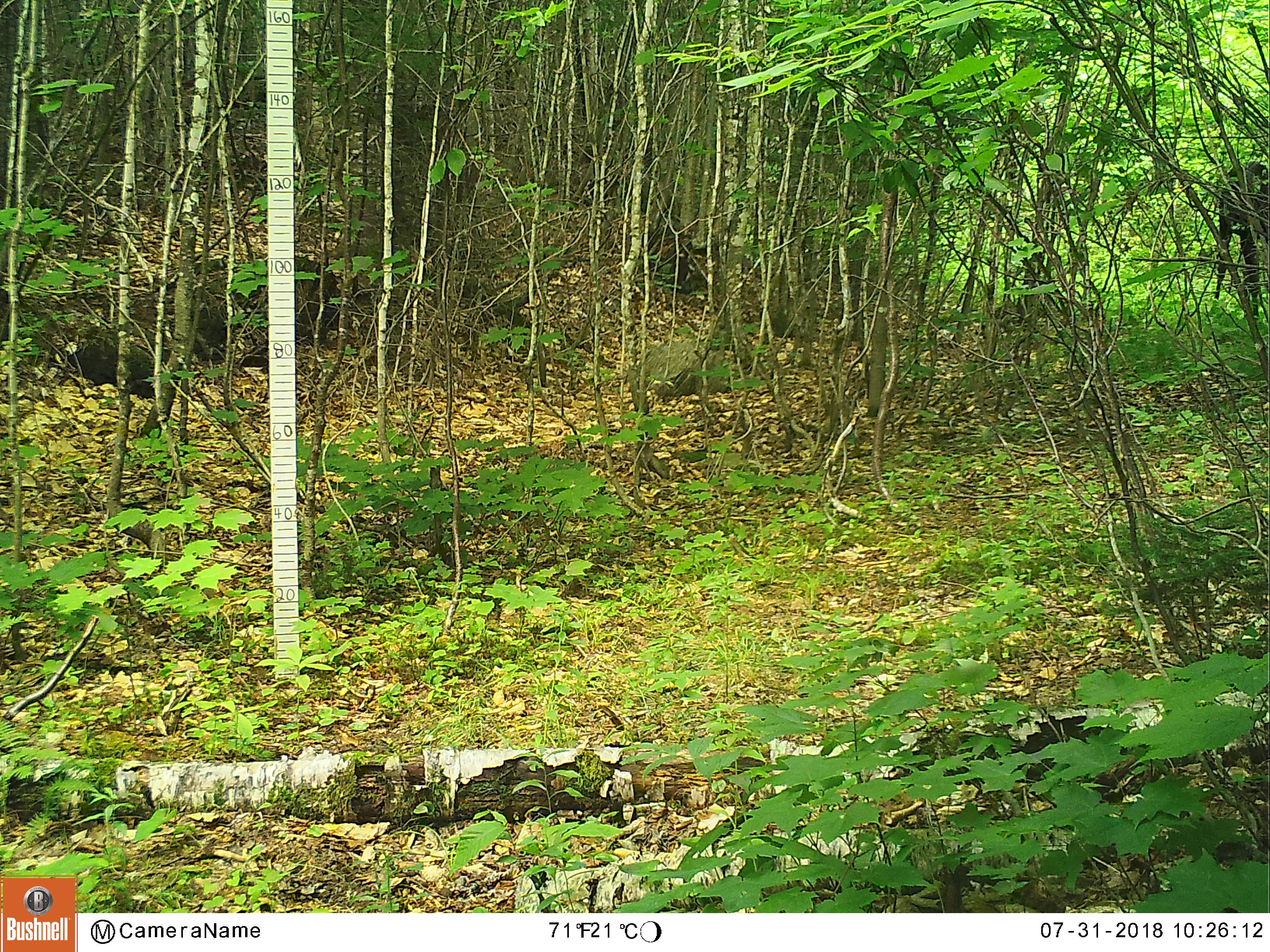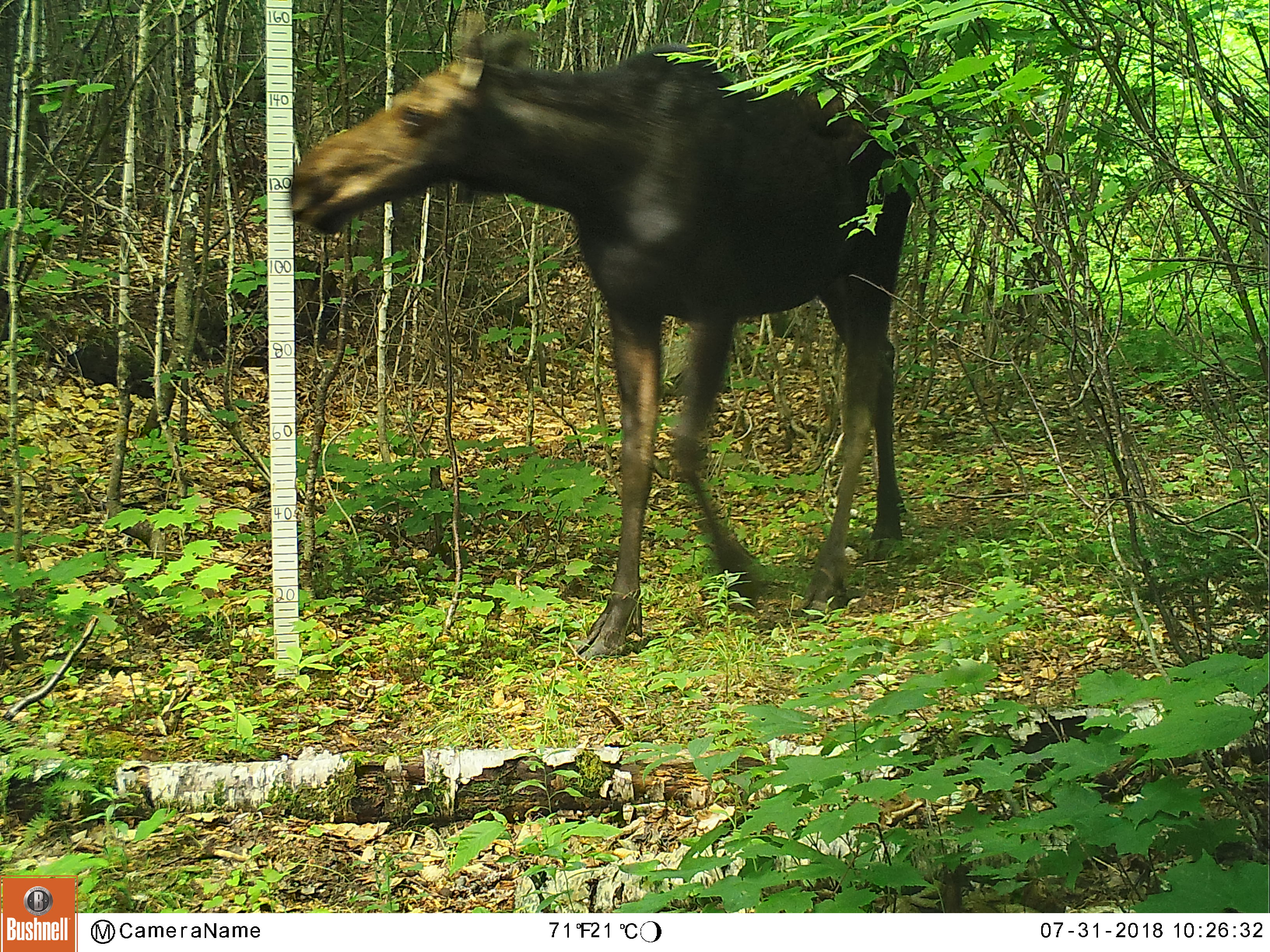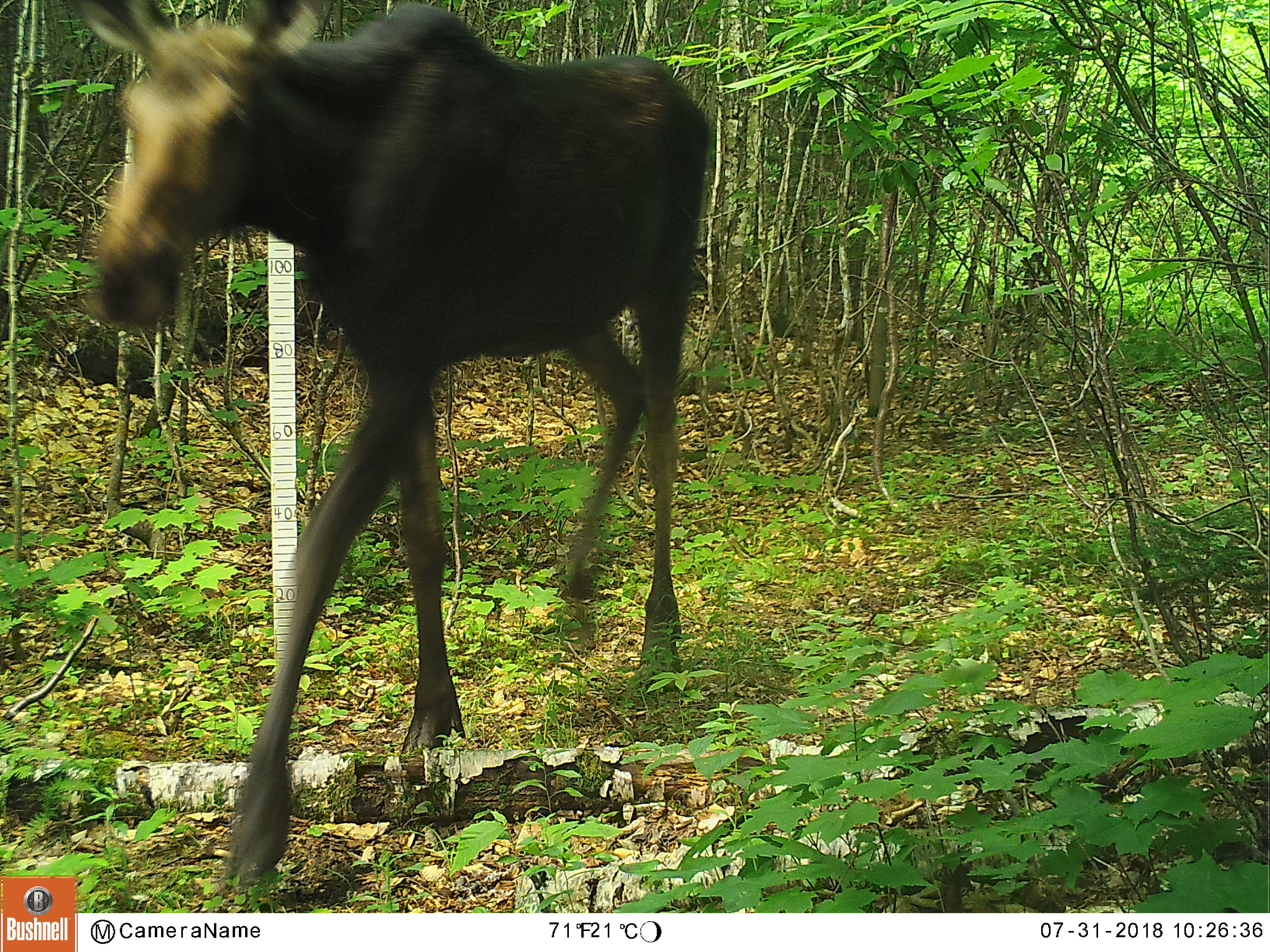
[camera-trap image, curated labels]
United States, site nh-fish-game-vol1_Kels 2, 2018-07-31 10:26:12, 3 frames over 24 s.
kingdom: Animalia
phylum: Chordata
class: Mammalia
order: Artiodactyla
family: Cervidae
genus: Alces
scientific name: Alces alces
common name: moose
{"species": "moose (Alces alces)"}